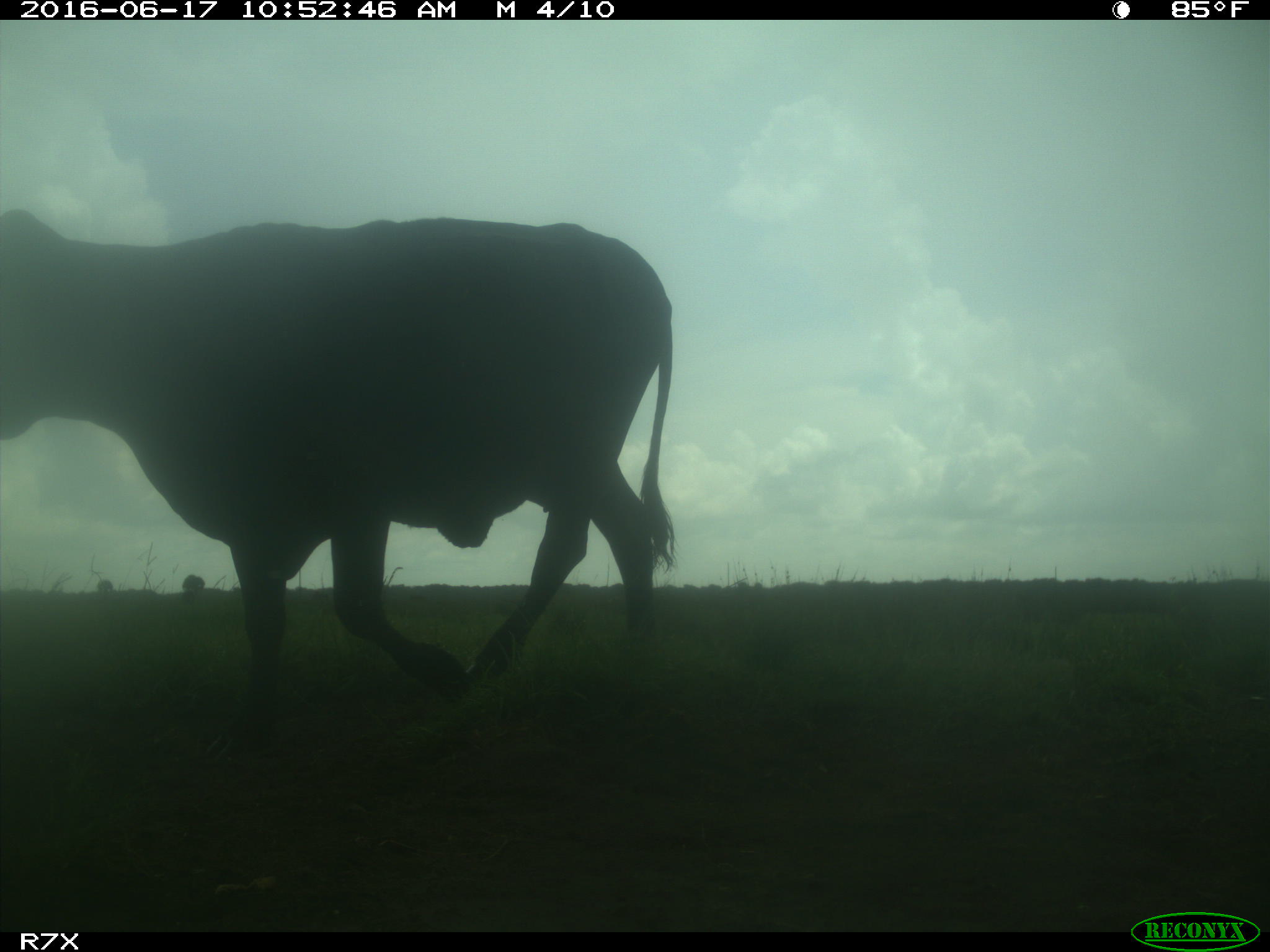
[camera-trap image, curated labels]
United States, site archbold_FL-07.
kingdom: Animalia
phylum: Chordata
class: Mammalia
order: Artiodactyla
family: Bovidae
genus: Bos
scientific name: Bos taurus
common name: domestic cow